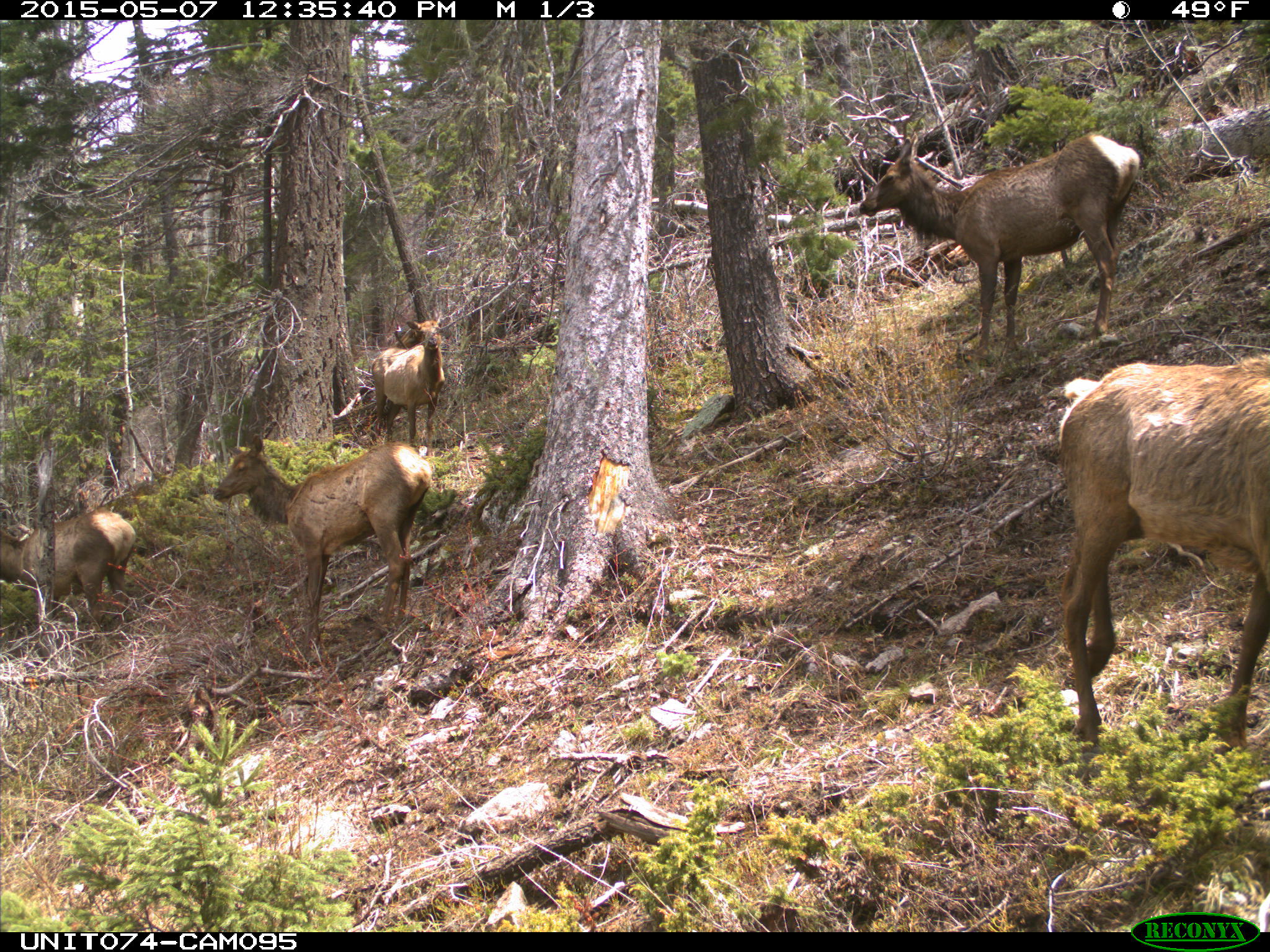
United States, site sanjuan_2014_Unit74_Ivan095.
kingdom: Animalia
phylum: Chordata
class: Mammalia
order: Artiodactyla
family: Cervidae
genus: Cervus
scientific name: Cervus elaphus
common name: red deer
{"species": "Cervus elaphus (red deer)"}